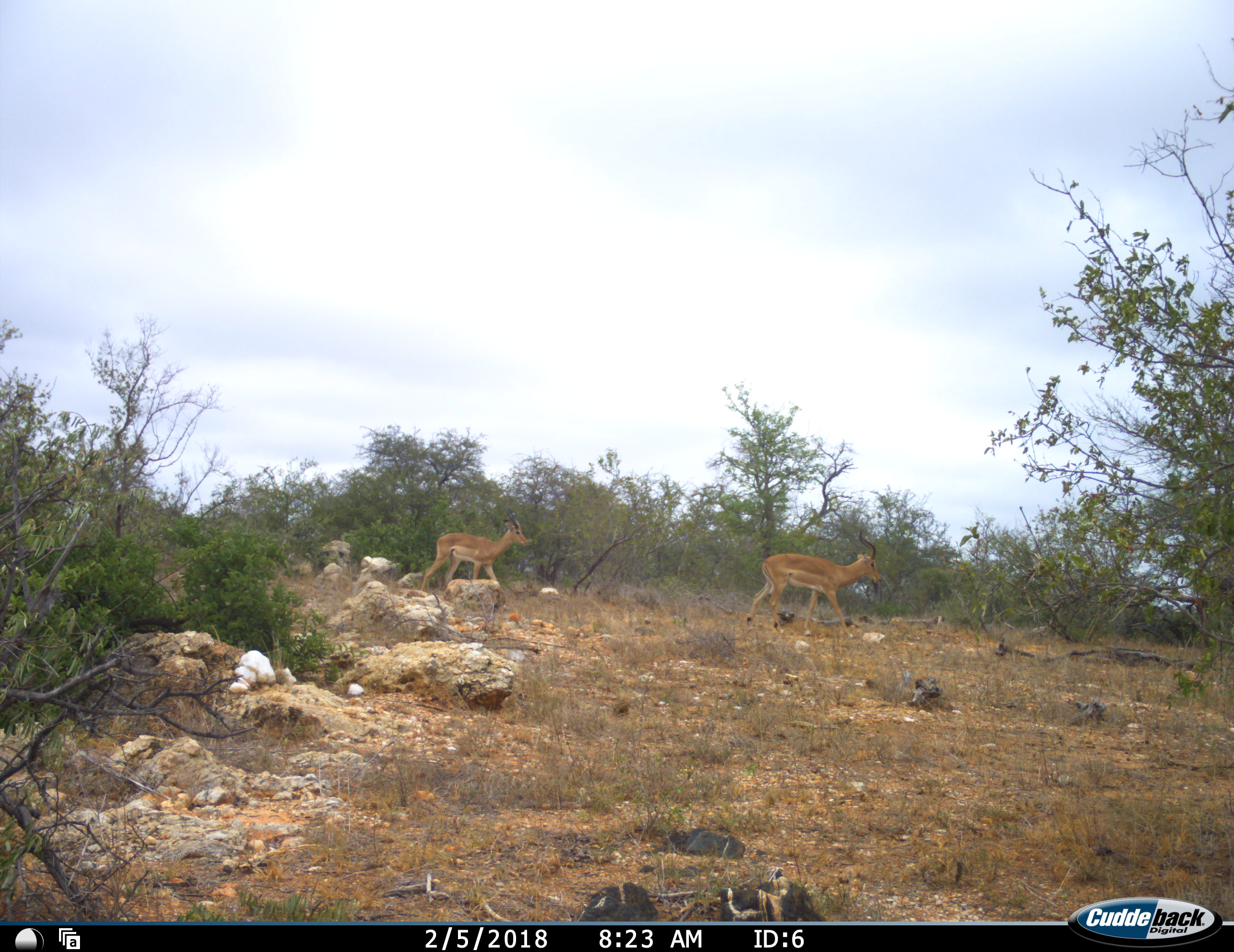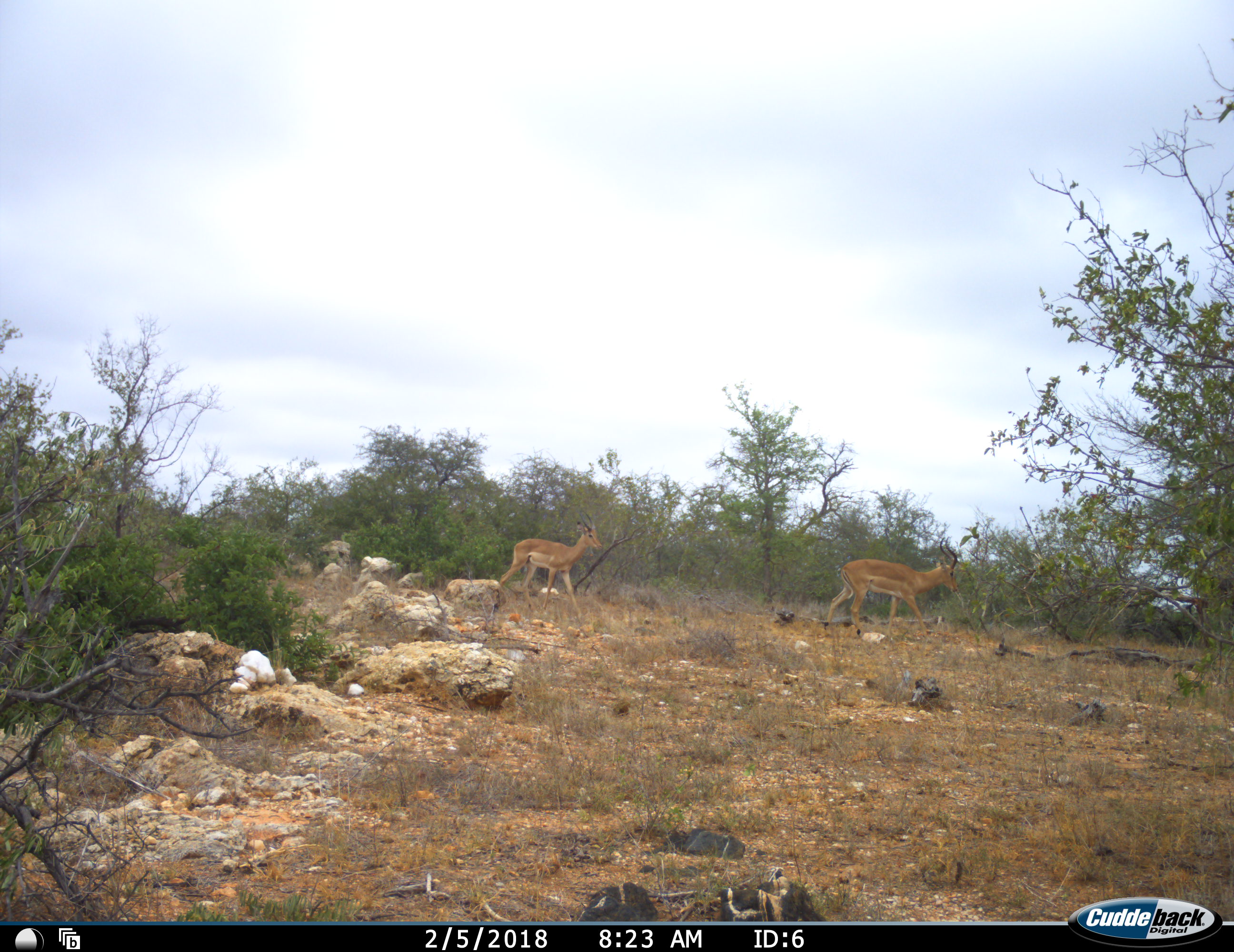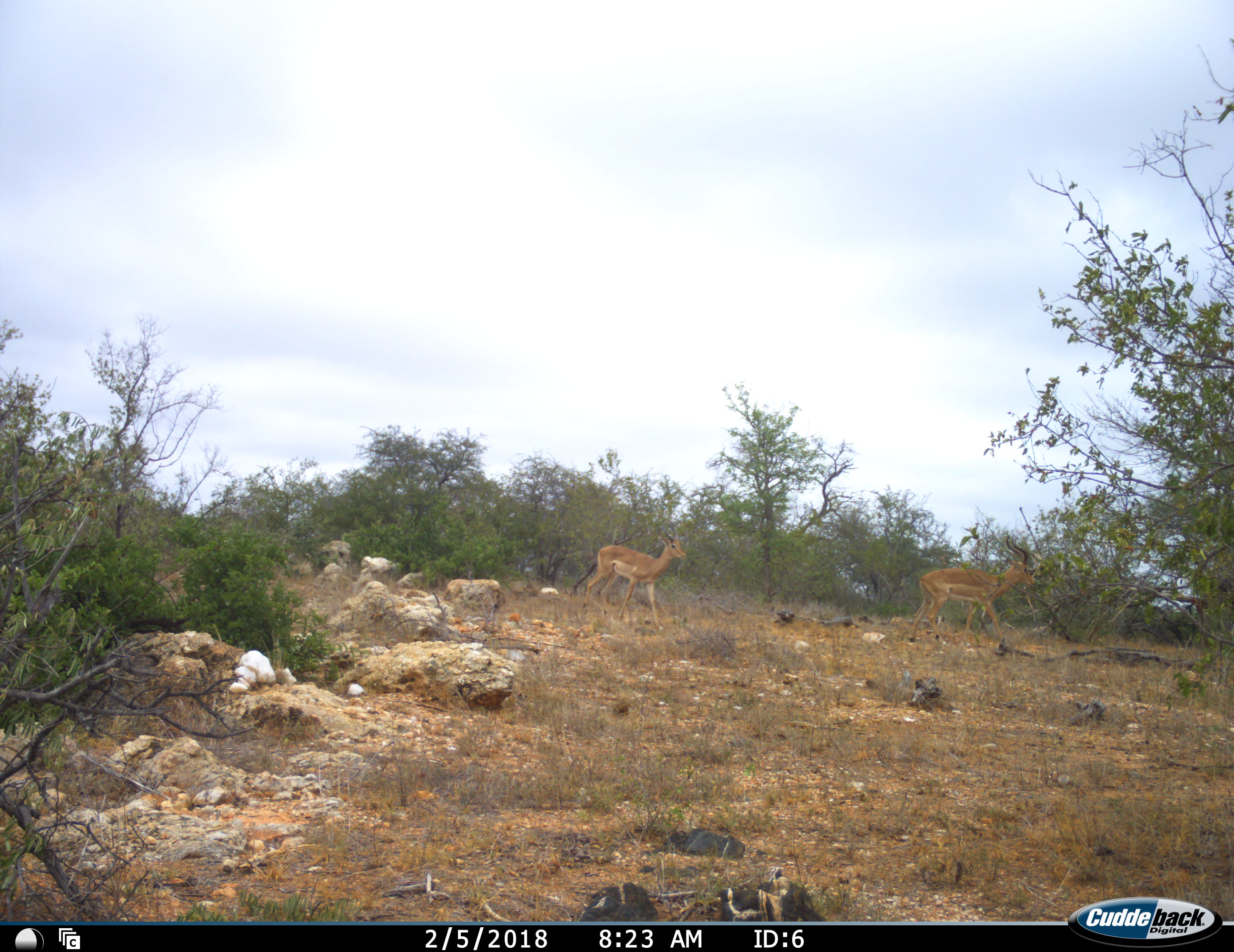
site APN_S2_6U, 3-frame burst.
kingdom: Animalia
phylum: Chordata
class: Mammalia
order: Artiodactyla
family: Bovidae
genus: Aepyceros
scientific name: Aepyceros melampus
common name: impala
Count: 2.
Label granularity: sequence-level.